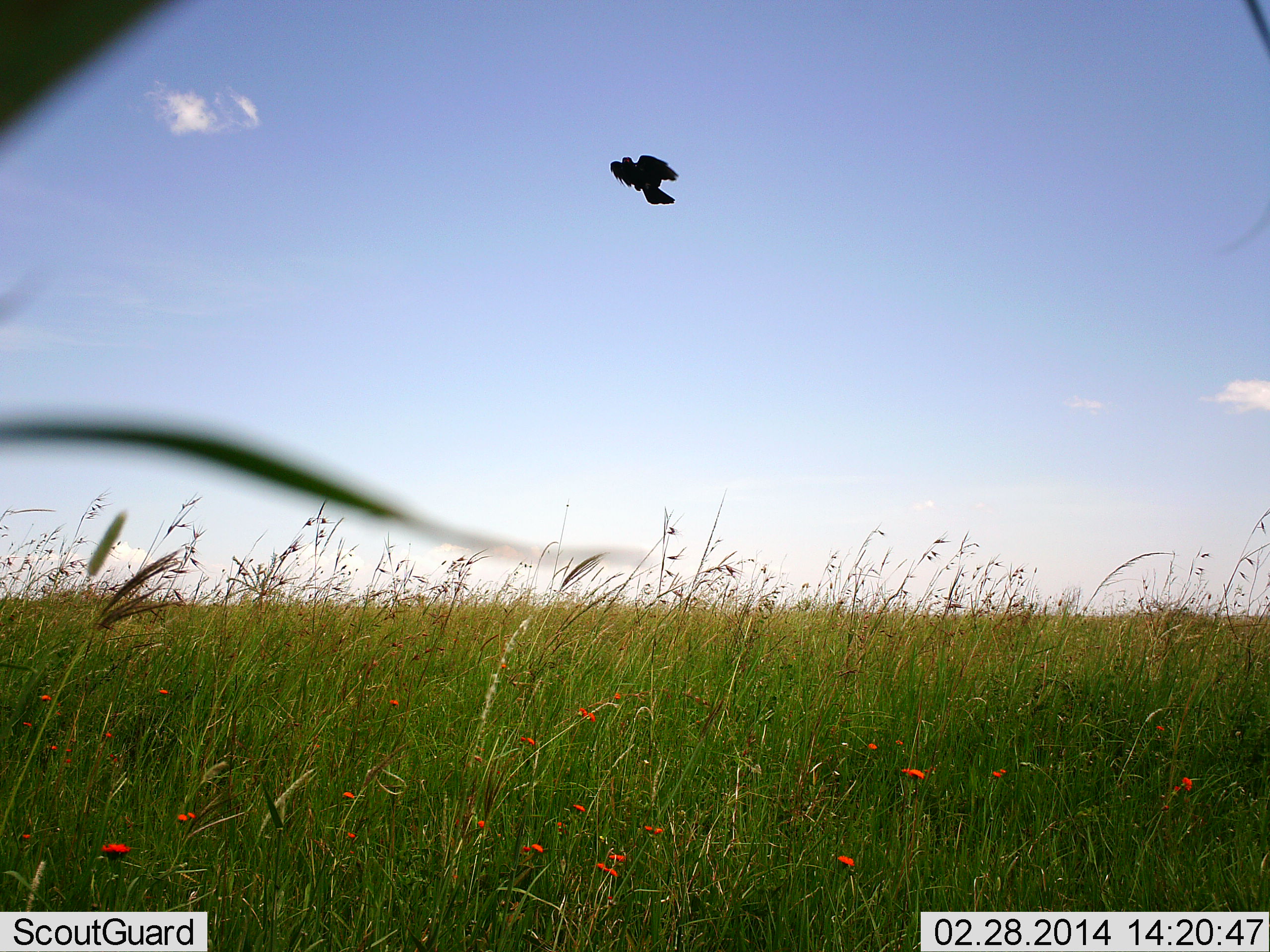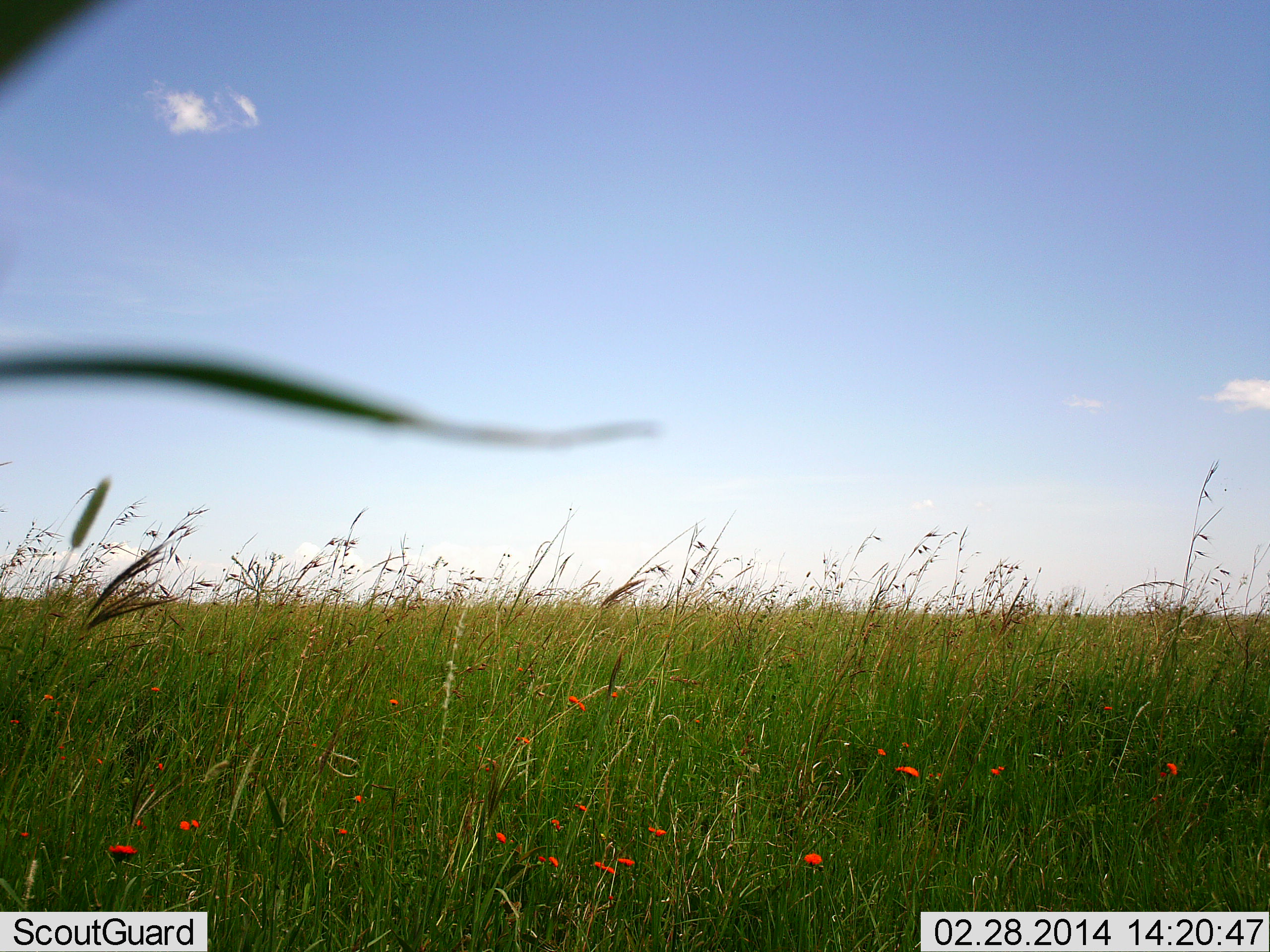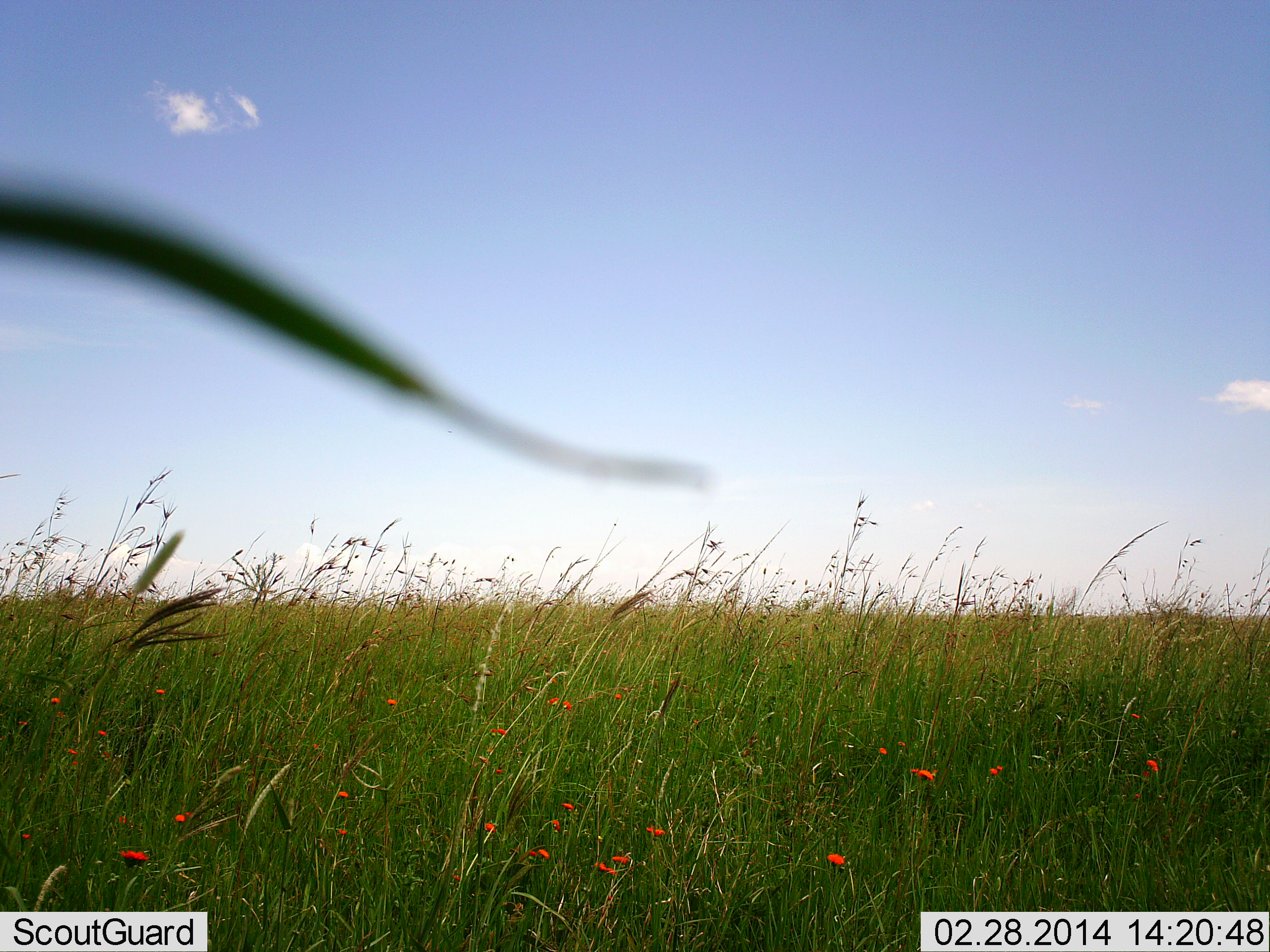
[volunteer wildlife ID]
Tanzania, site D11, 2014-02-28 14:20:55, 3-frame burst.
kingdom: Animalia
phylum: Chordata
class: Aves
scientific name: Aves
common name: bird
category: otherbird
Otherbird (bird) (Aves), count 1. Behavior (volunteer vote fractions): standing 0%, resting 0%, moving 100%, interacting 0%. Young present (vote fraction): 0%. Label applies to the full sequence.